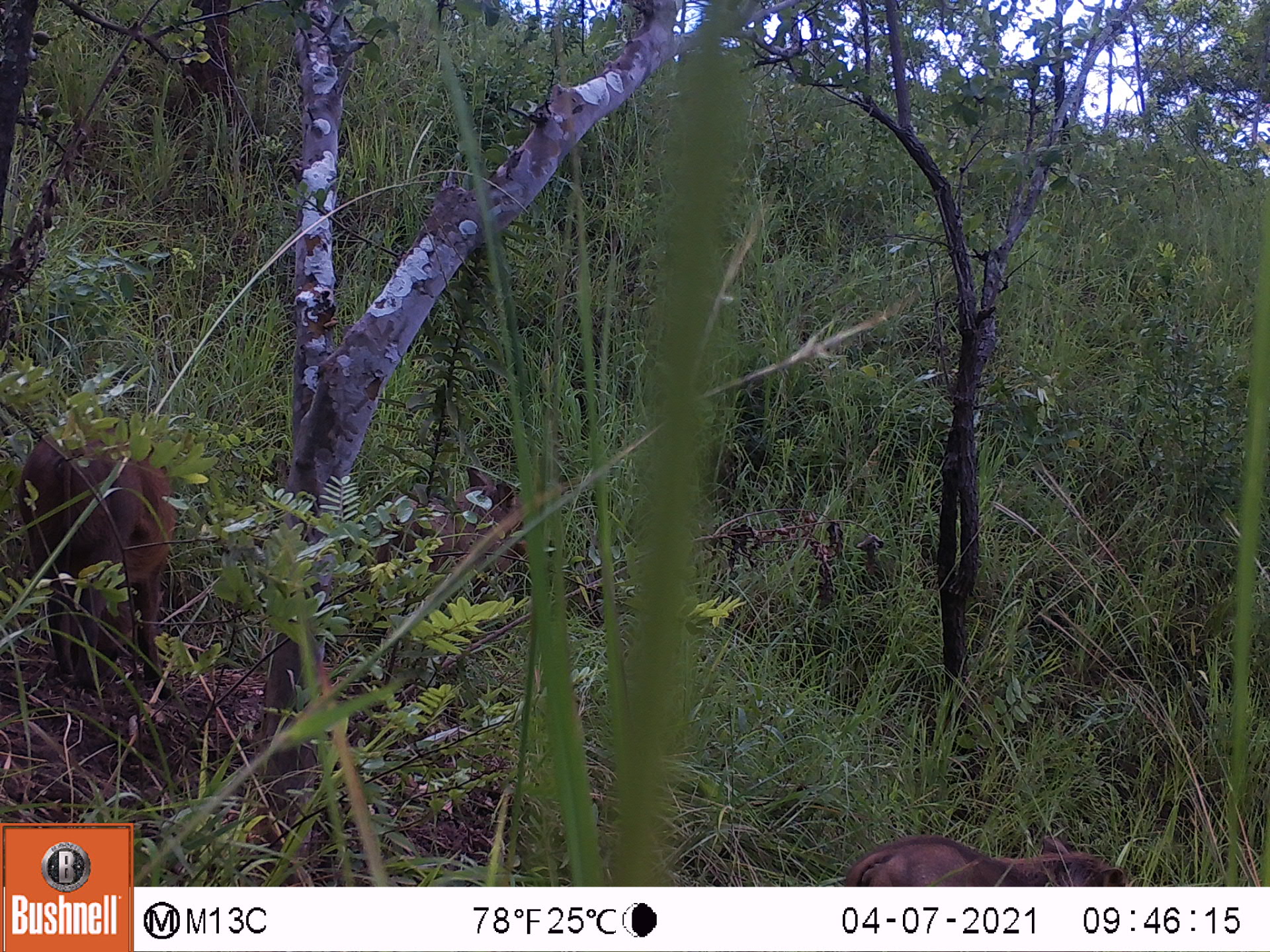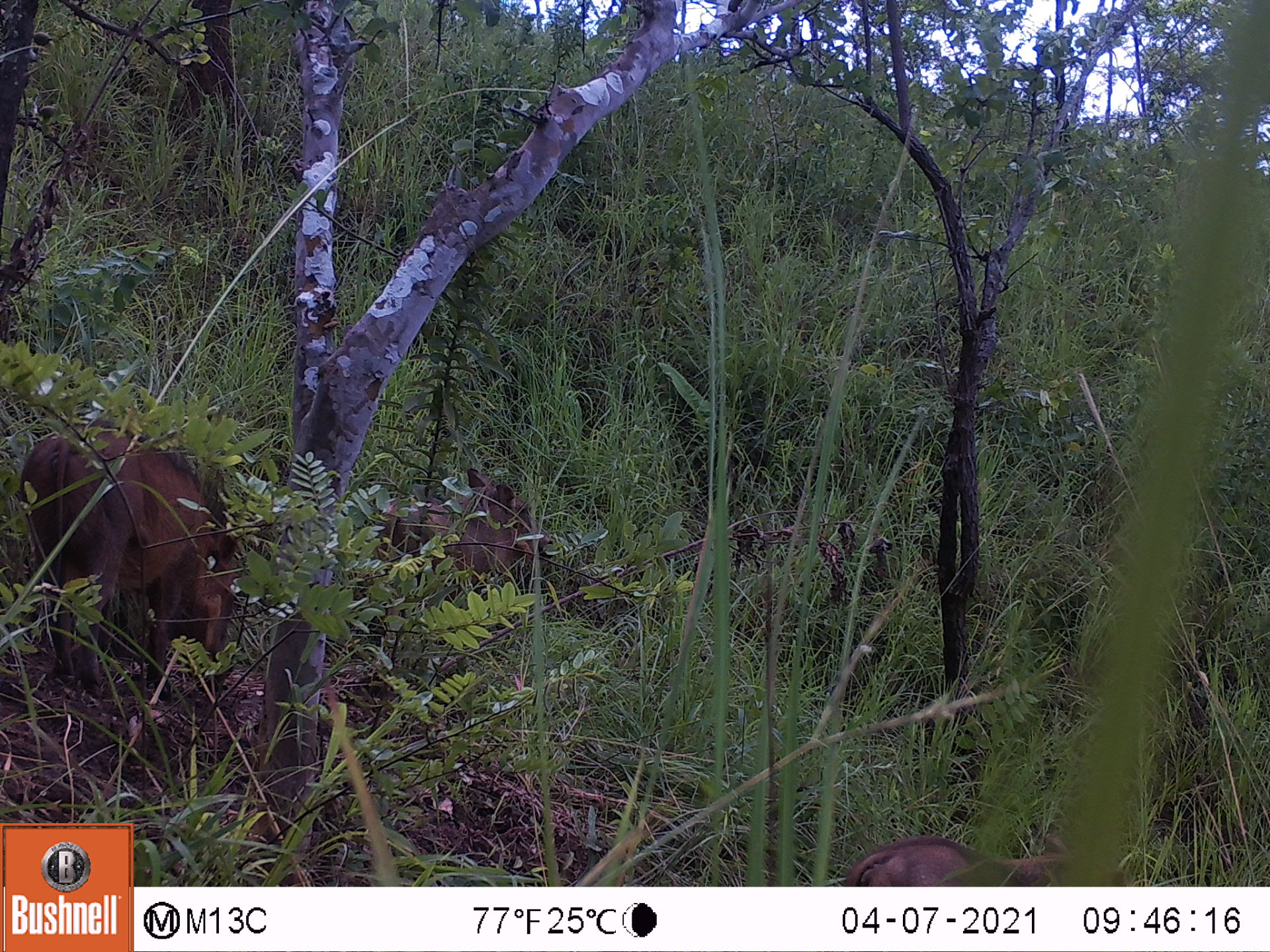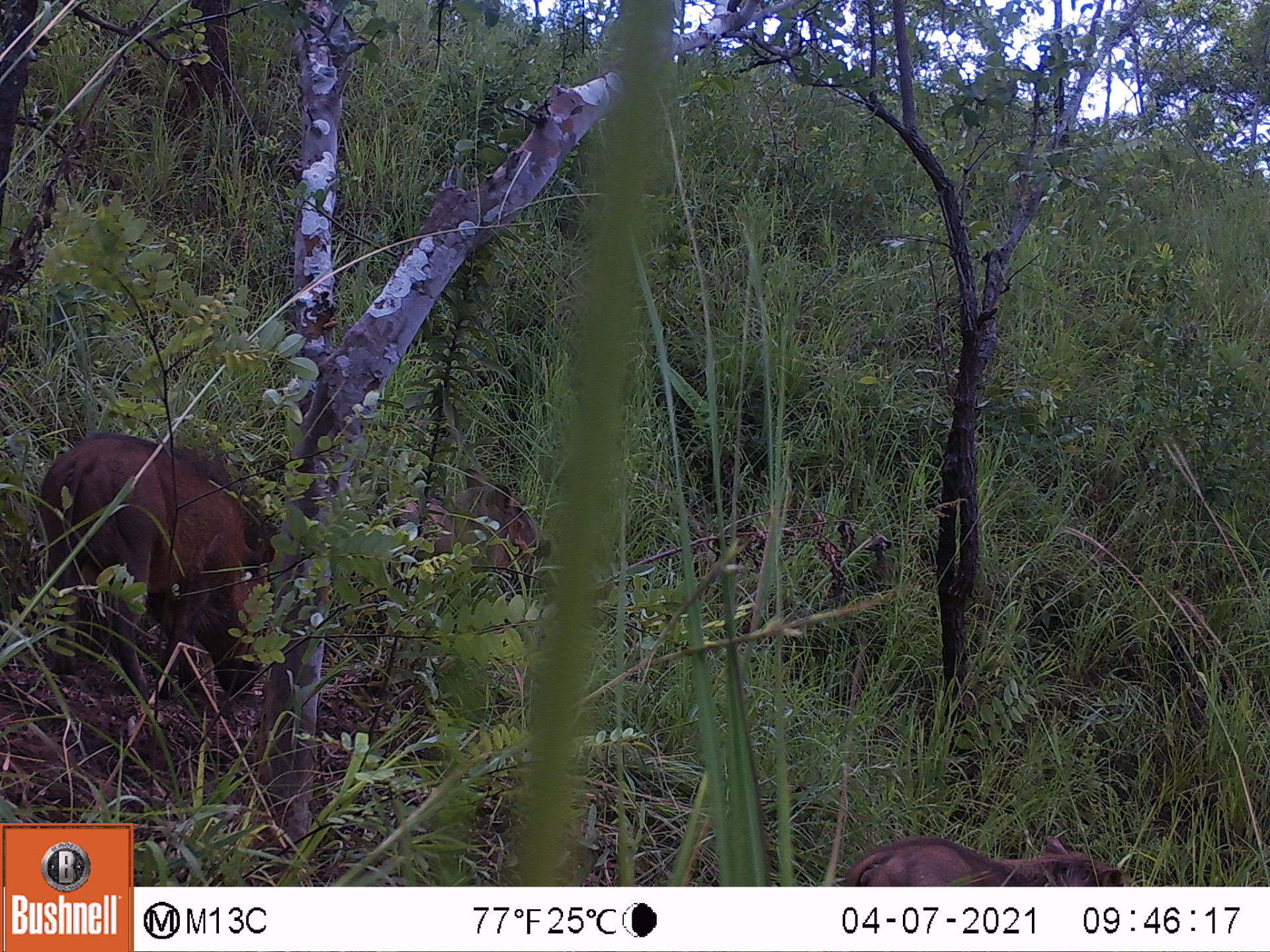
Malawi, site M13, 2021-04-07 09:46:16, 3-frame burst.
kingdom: Animalia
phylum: Chordata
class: Mammalia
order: Artiodactyla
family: Suidae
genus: Phacochoerus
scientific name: Phacochoerus africanus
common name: common warthog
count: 3